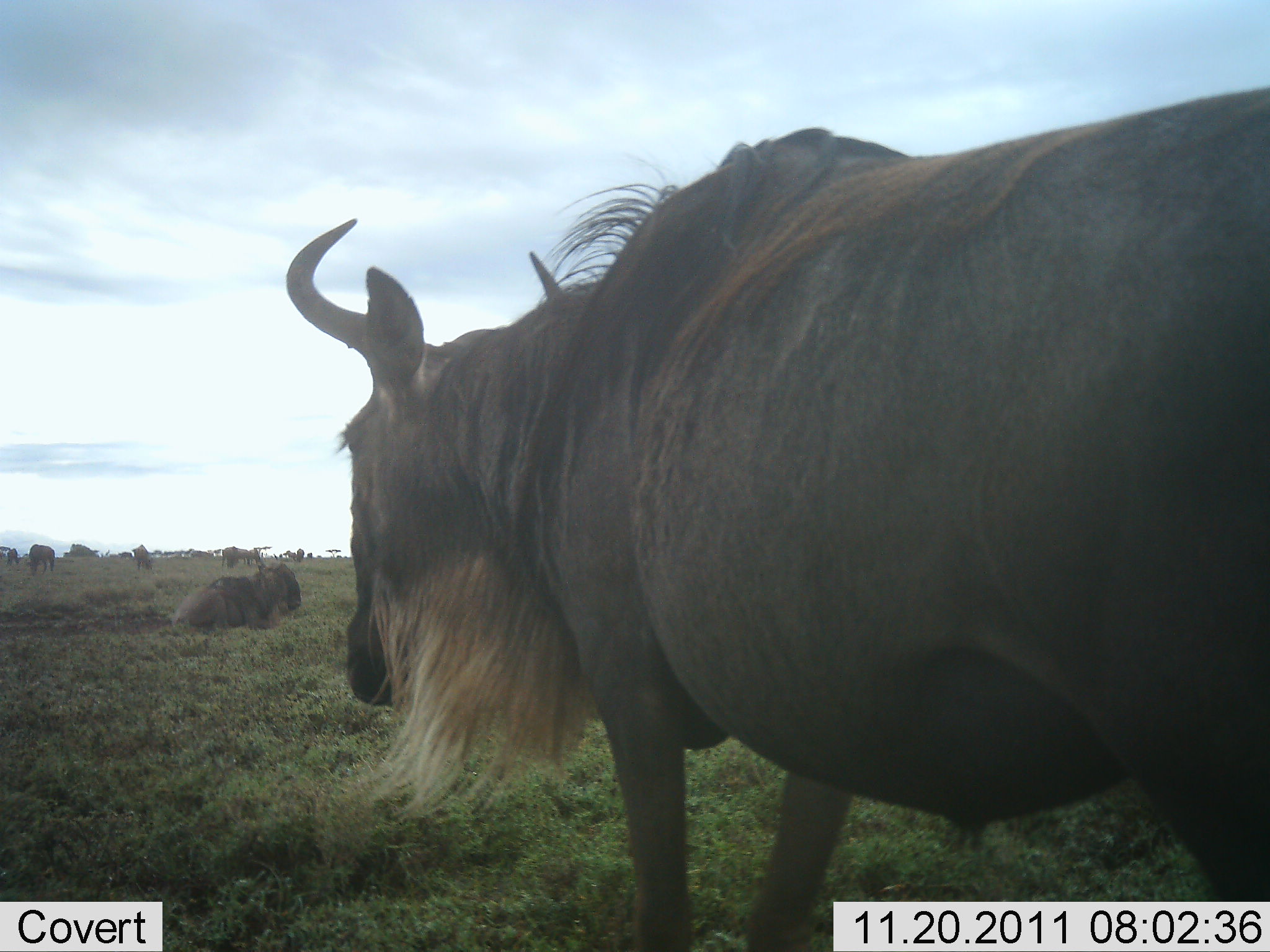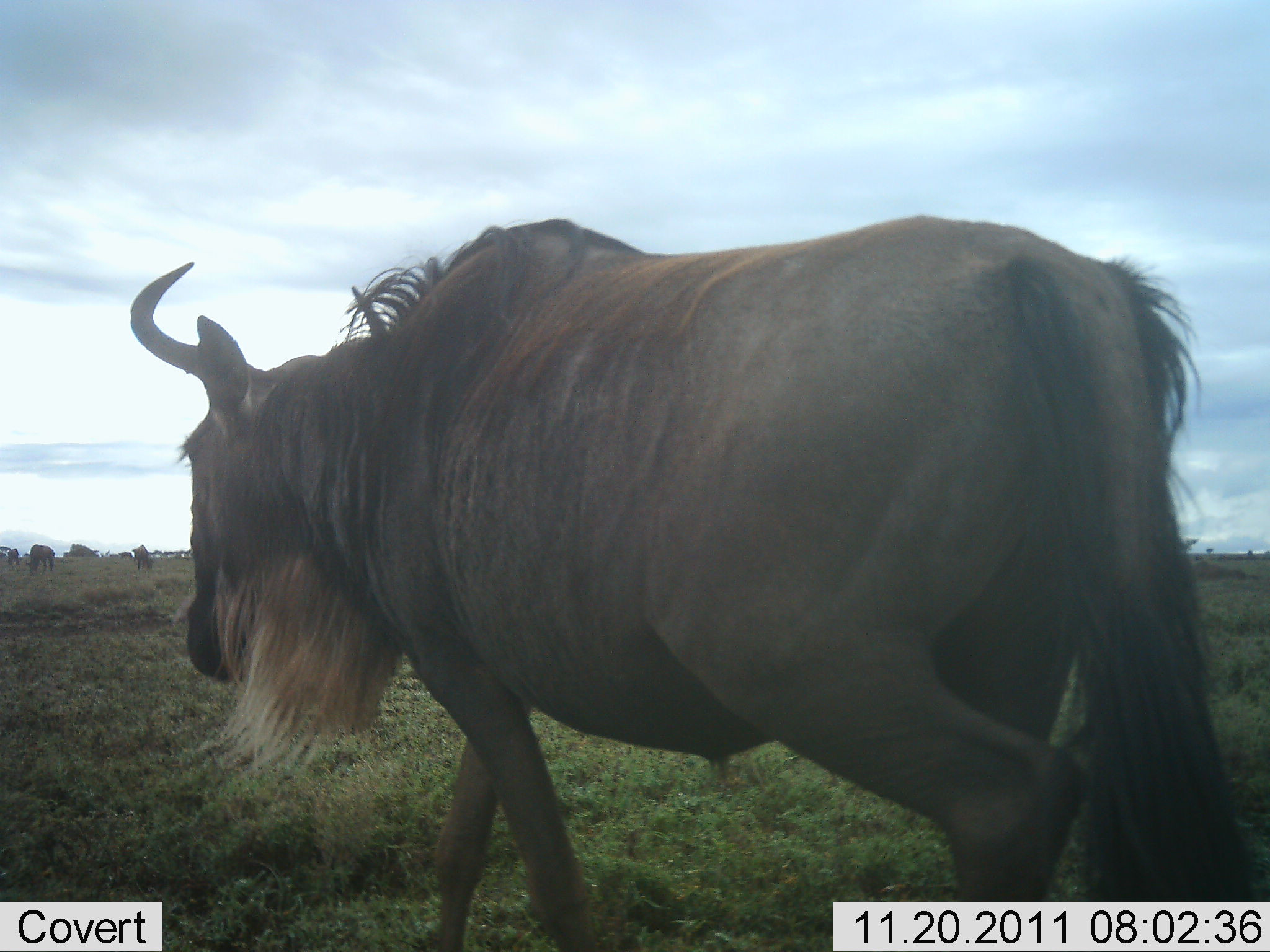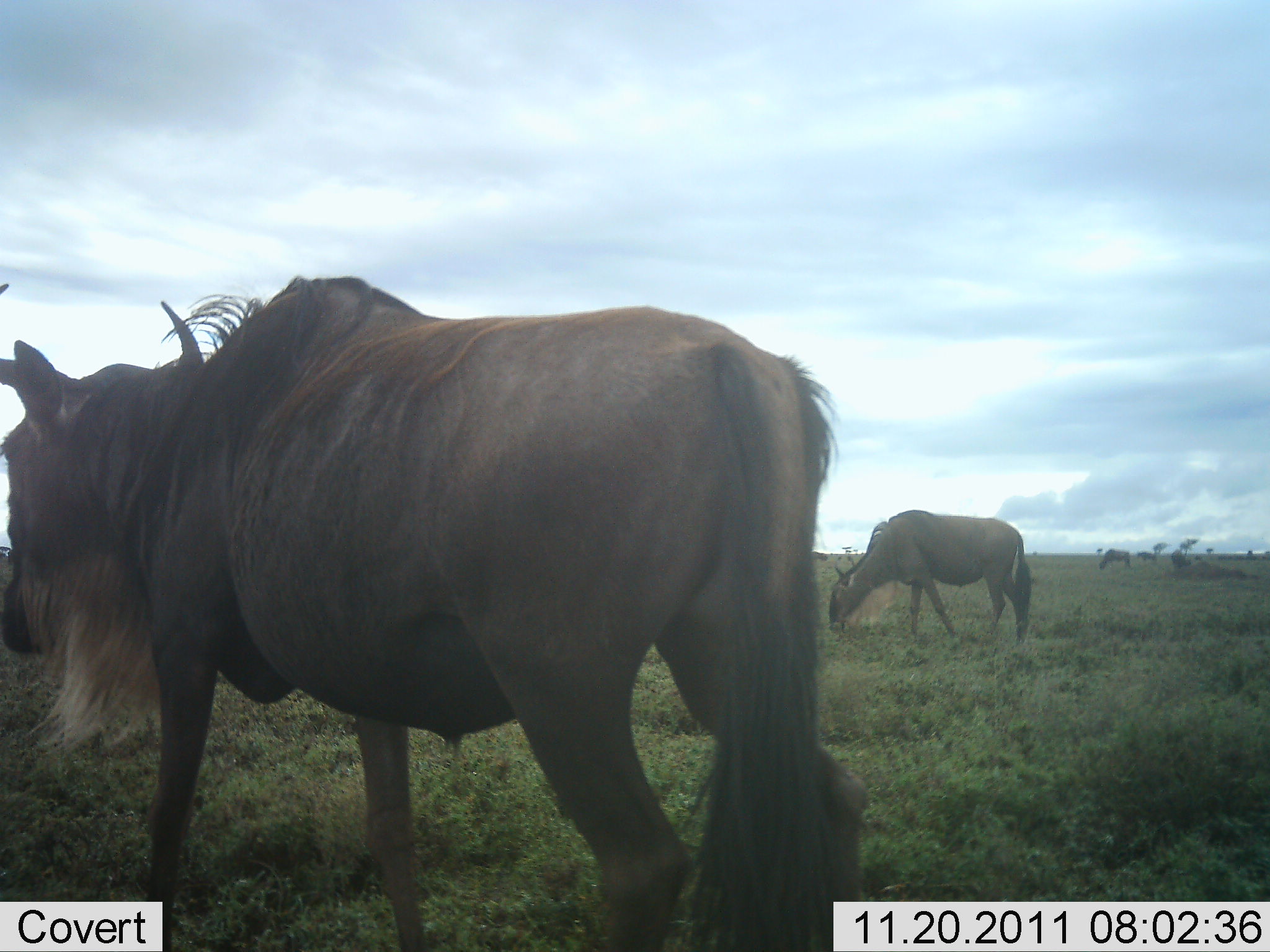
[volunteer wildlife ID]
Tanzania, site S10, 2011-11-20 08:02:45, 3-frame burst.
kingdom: Animalia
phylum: Chordata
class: Mammalia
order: Artiodactyla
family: Bovidae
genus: Connochaetes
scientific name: Connochaetes taurinus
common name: blue wildebeest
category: wildebeest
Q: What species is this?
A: Wildebeest (blue wildebeest) (Connochaetes taurinus).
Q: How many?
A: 6.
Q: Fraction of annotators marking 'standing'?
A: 45%.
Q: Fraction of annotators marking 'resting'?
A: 55%.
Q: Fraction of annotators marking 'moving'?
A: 91%.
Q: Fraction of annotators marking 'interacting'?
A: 0%.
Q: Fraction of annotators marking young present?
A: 0%.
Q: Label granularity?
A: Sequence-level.